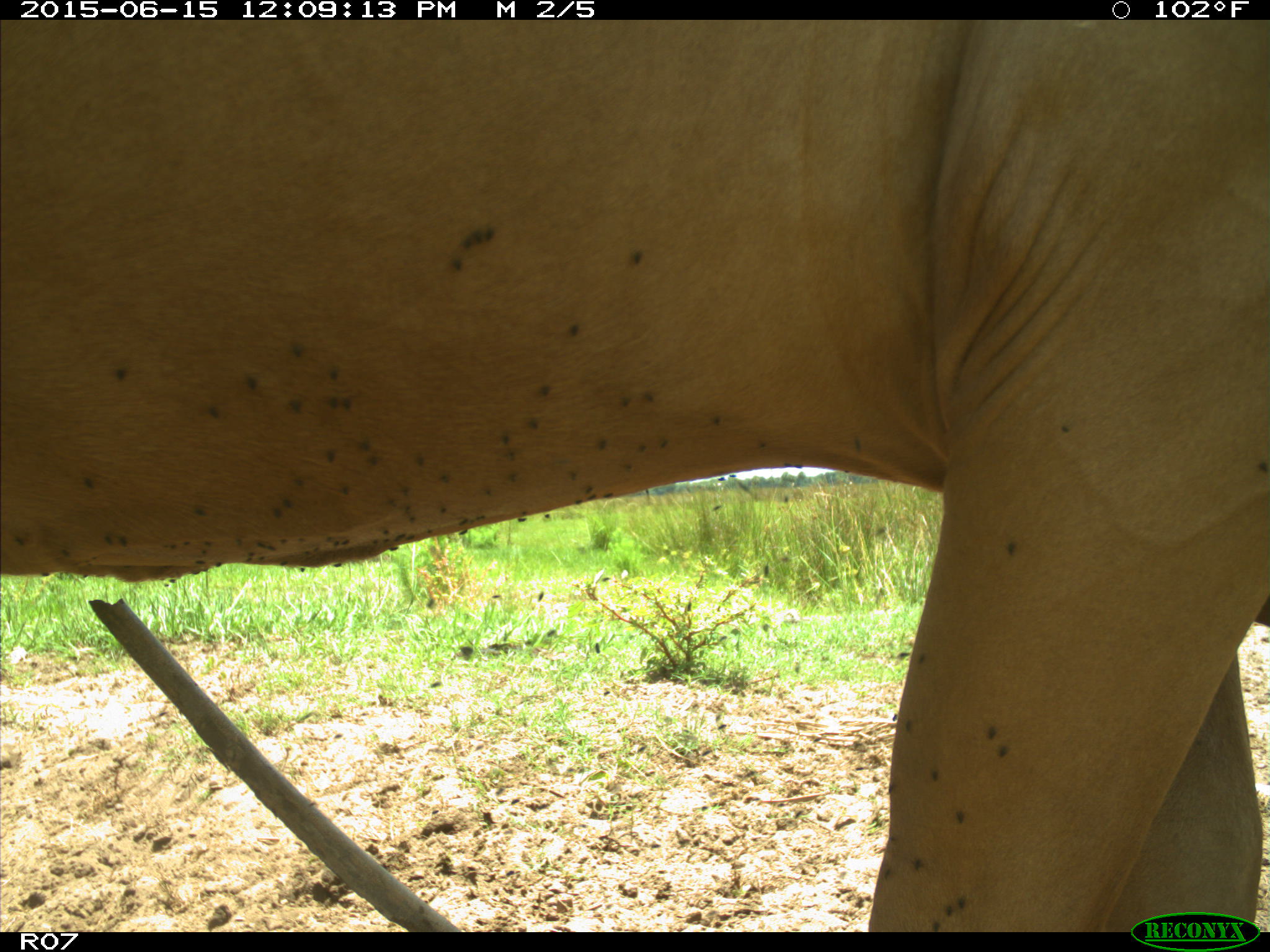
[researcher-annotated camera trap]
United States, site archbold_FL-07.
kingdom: Animalia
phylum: Chordata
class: Mammalia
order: Artiodactyla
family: Bovidae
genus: Bos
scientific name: Bos taurus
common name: domestic cow